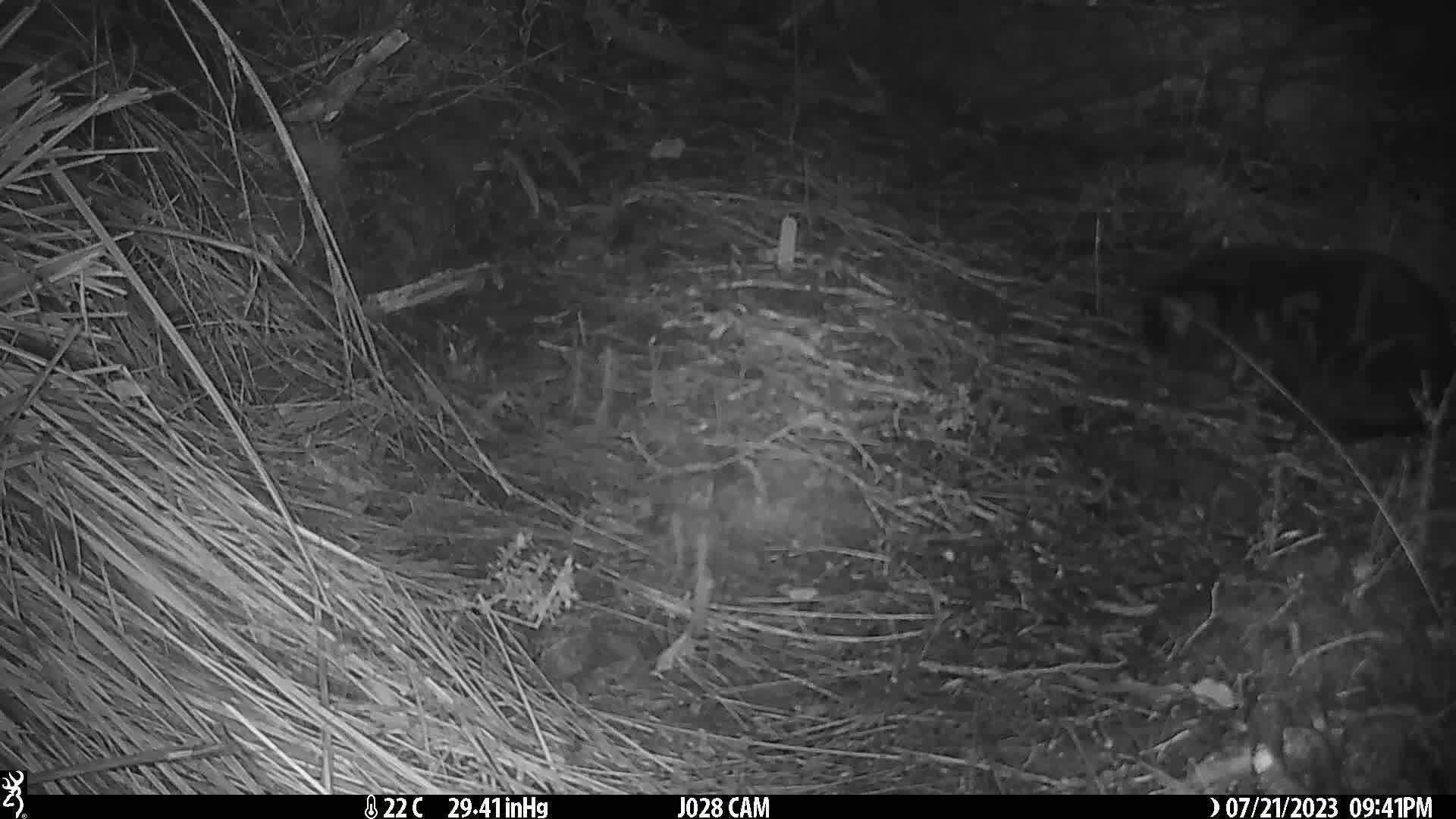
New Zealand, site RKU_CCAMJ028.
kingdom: Animalia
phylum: Chordata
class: Mammalia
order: Carnivora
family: Felidae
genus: Felis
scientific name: Felis catus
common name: domestic cat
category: cat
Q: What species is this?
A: Cat (domestic cat) (Felis catus).